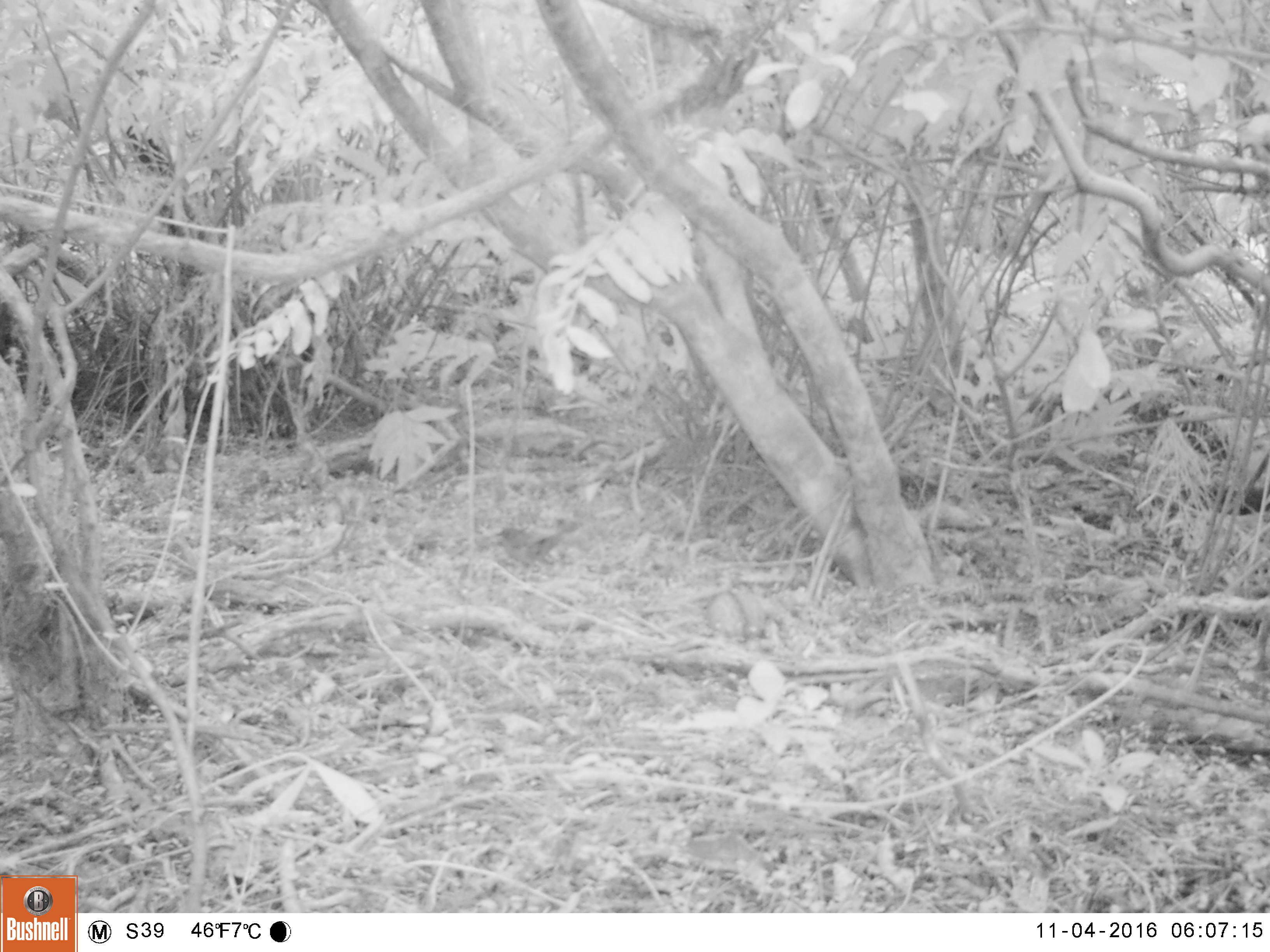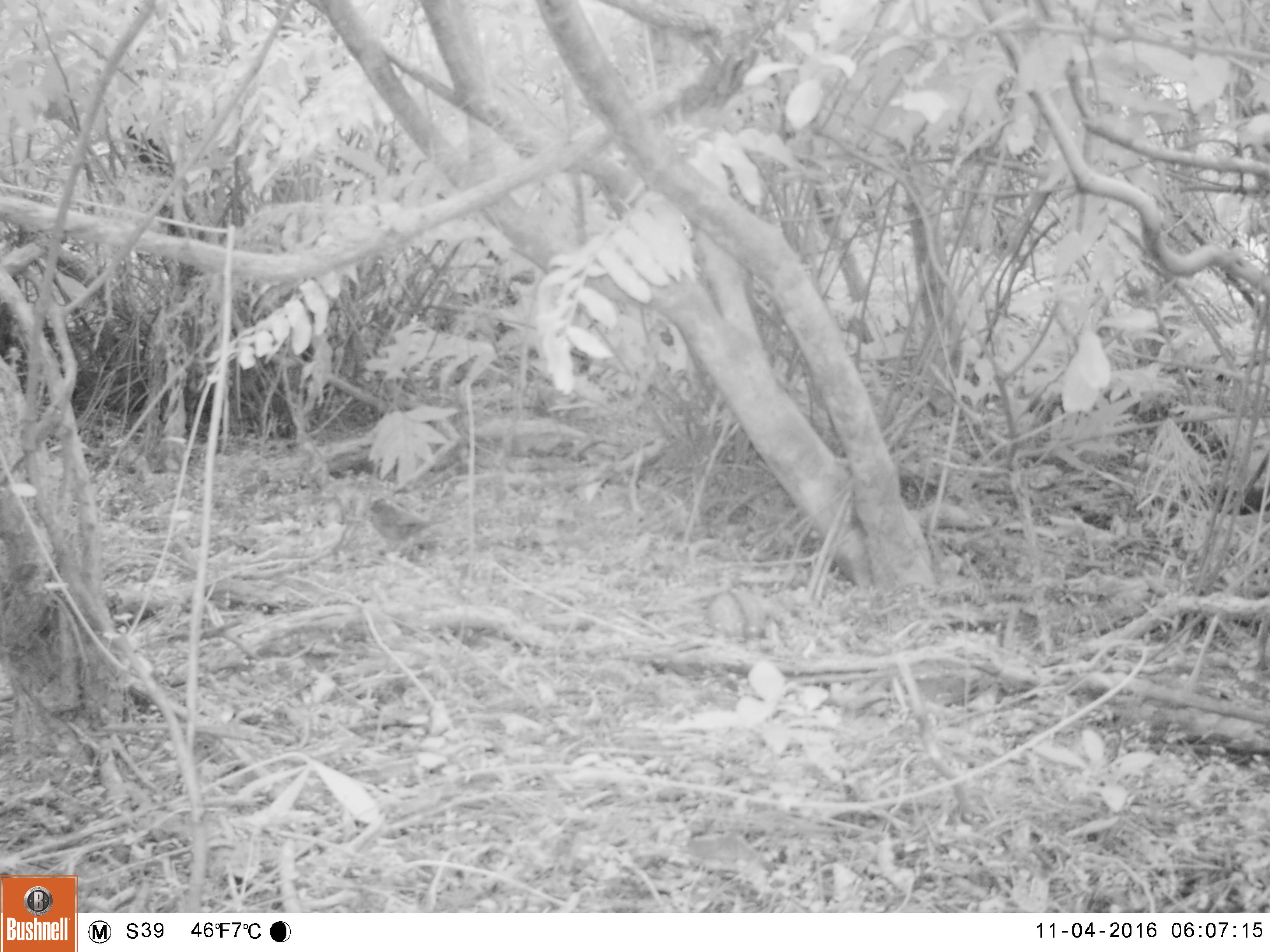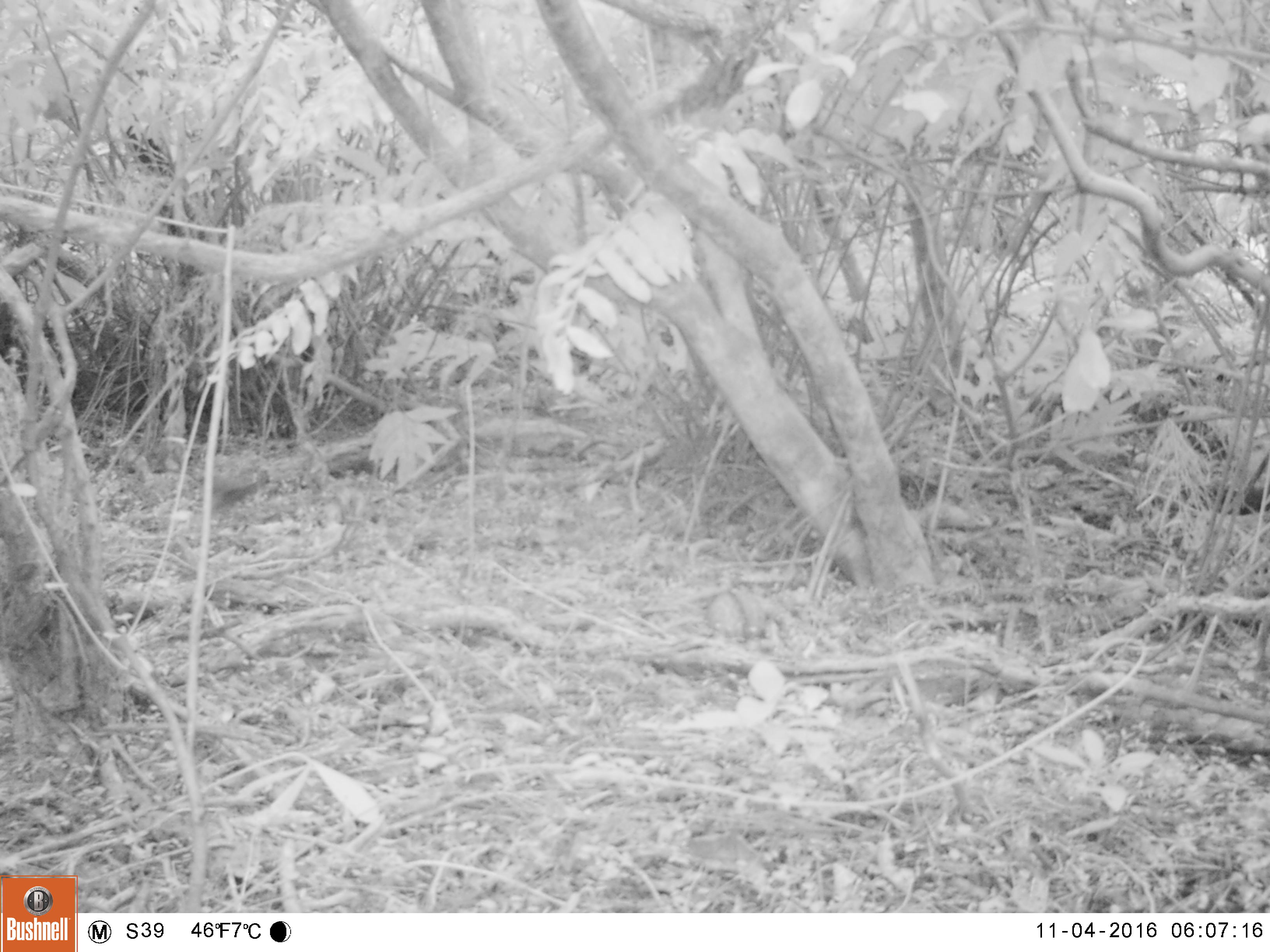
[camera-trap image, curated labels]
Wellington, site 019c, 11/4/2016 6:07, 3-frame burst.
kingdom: Animalia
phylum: Chordata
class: Aves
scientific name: Aves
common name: bird